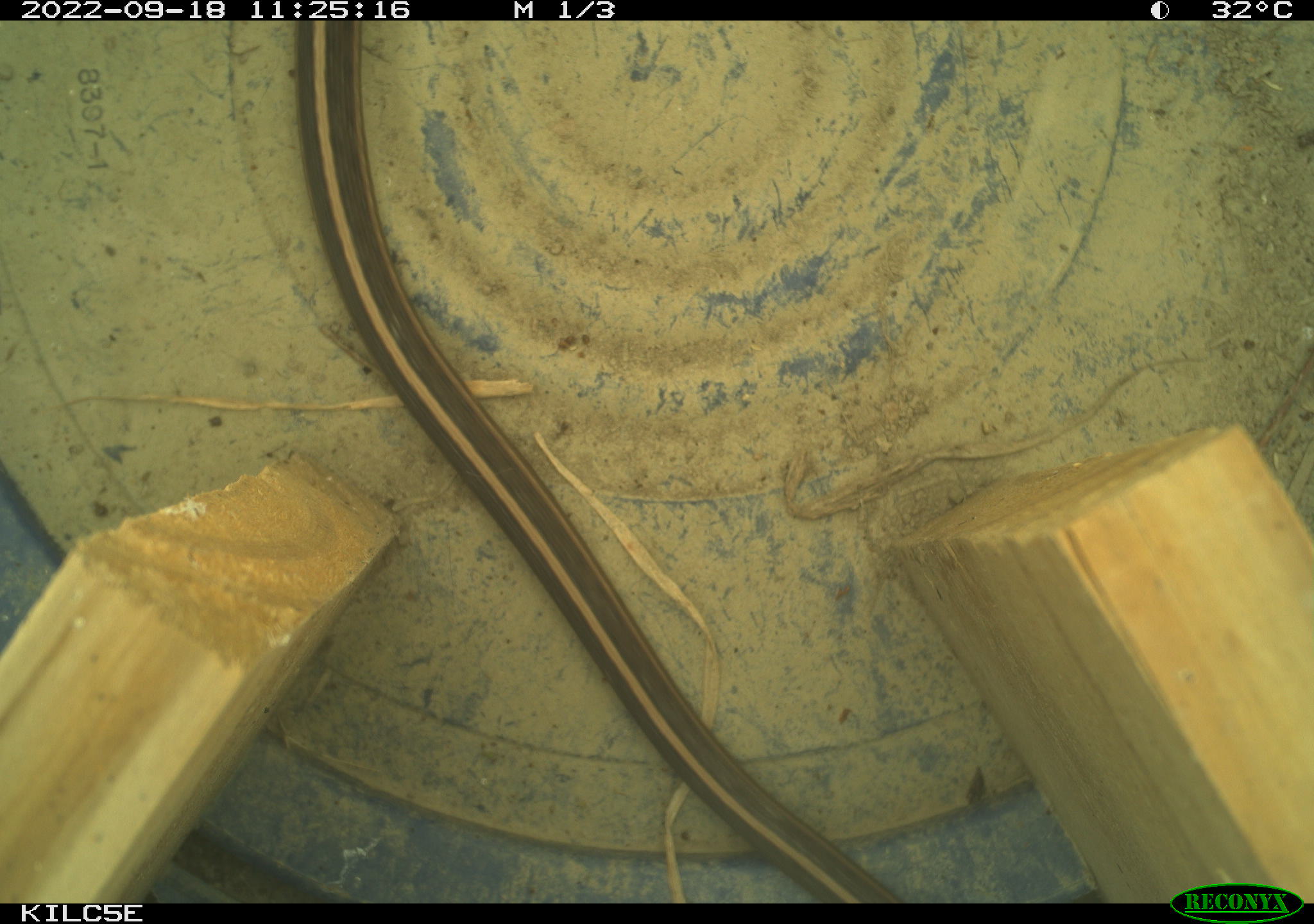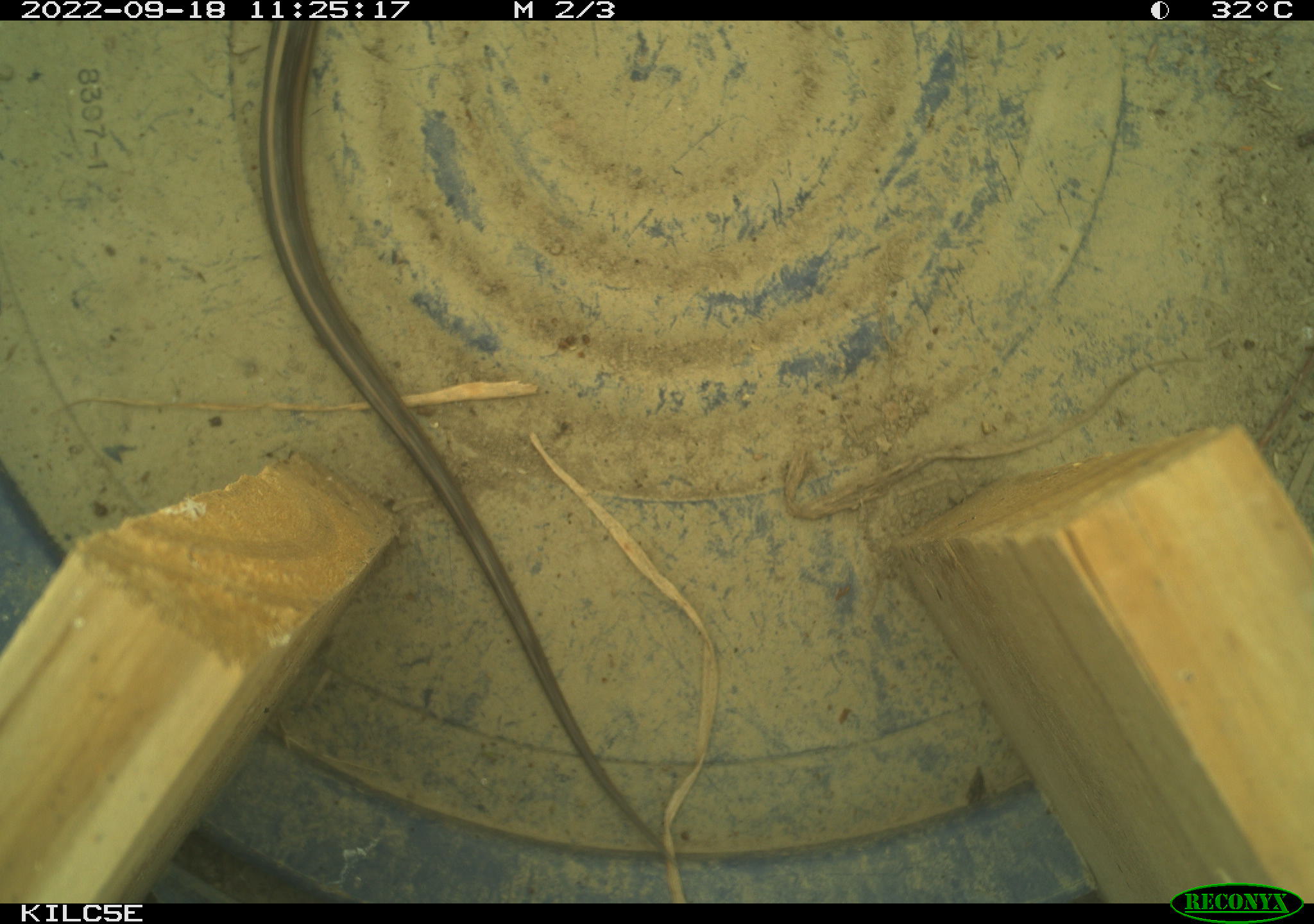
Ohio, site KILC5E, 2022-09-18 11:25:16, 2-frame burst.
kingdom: Animalia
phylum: Chordata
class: Reptilia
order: Squamata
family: Colubridae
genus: Thamnophis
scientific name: Thamnophis sirtalis sirtalis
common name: eastern gartersnake